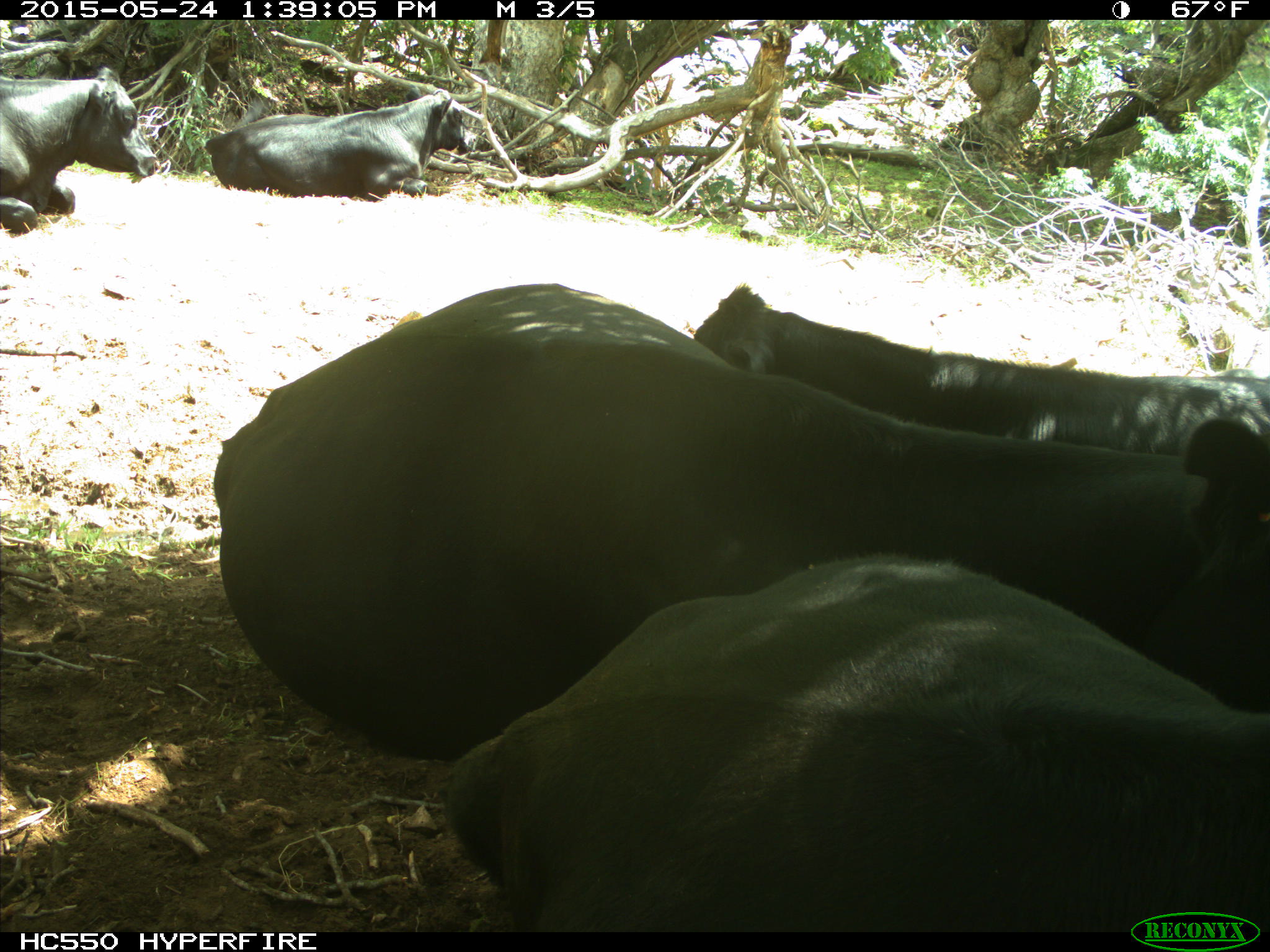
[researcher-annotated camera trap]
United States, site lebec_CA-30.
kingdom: Animalia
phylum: Chordata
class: Mammalia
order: Artiodactyla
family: Bovidae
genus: Bos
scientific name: Bos taurus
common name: domestic cow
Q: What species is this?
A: Bos taurus (domestic cow).